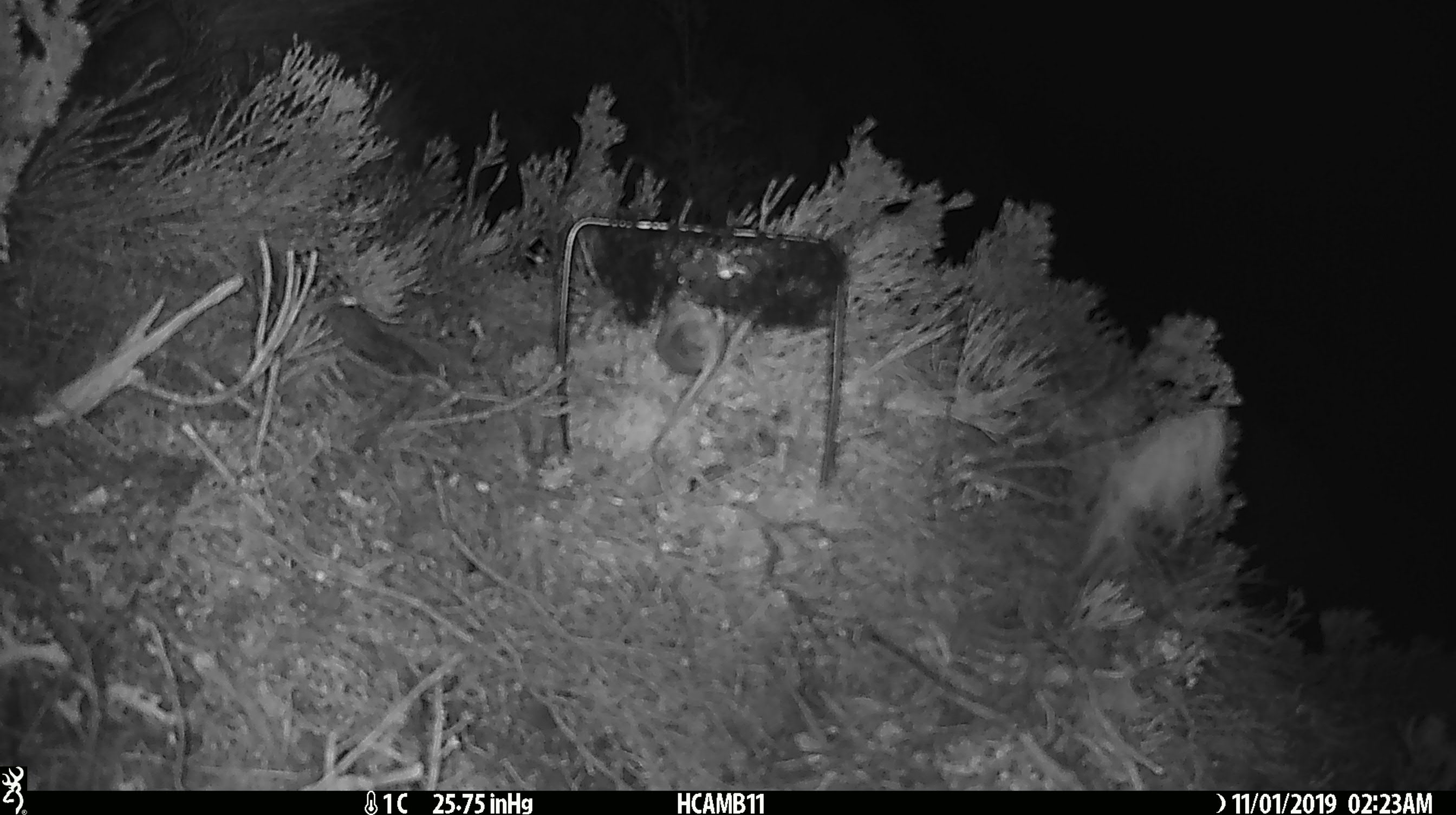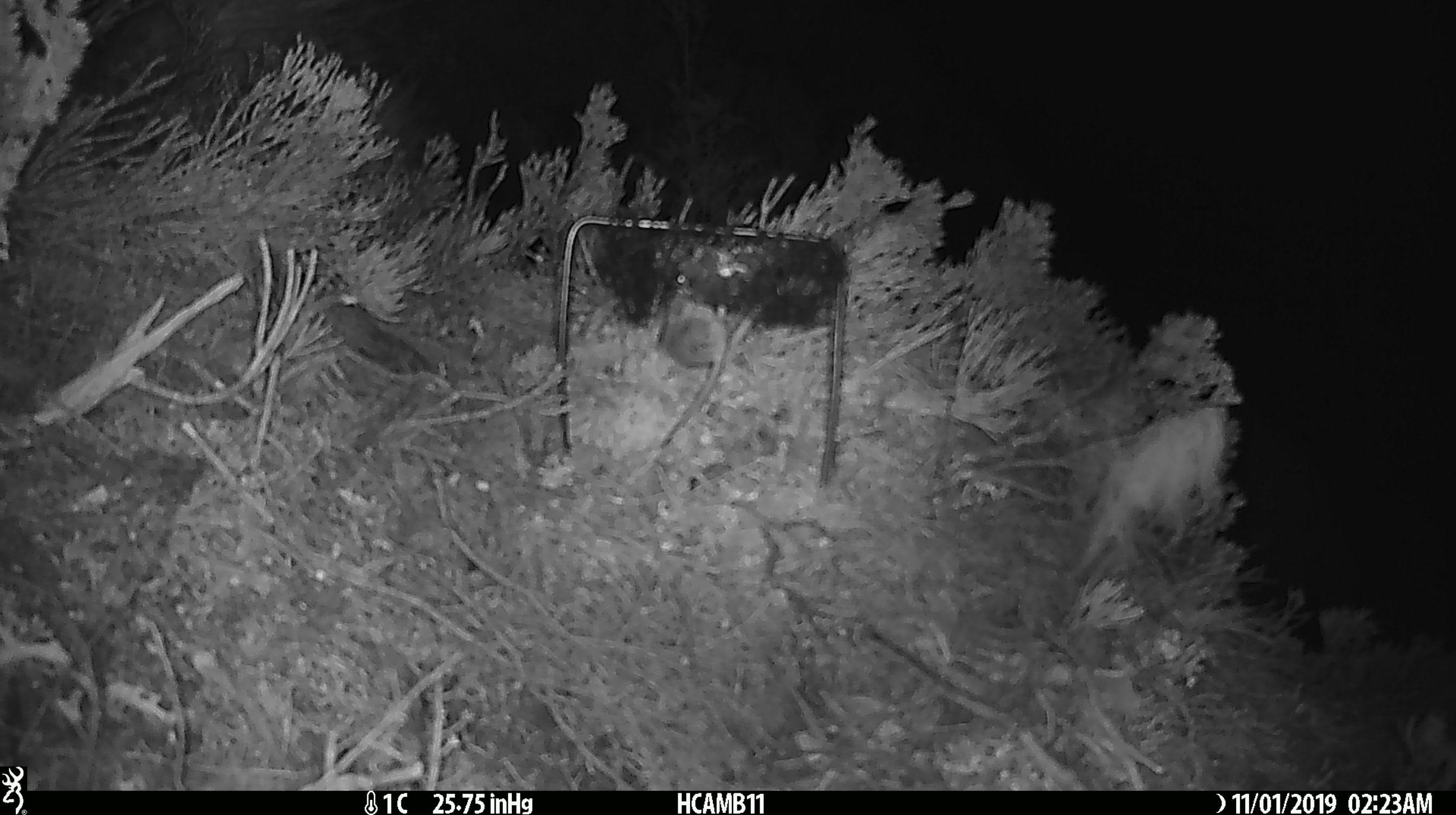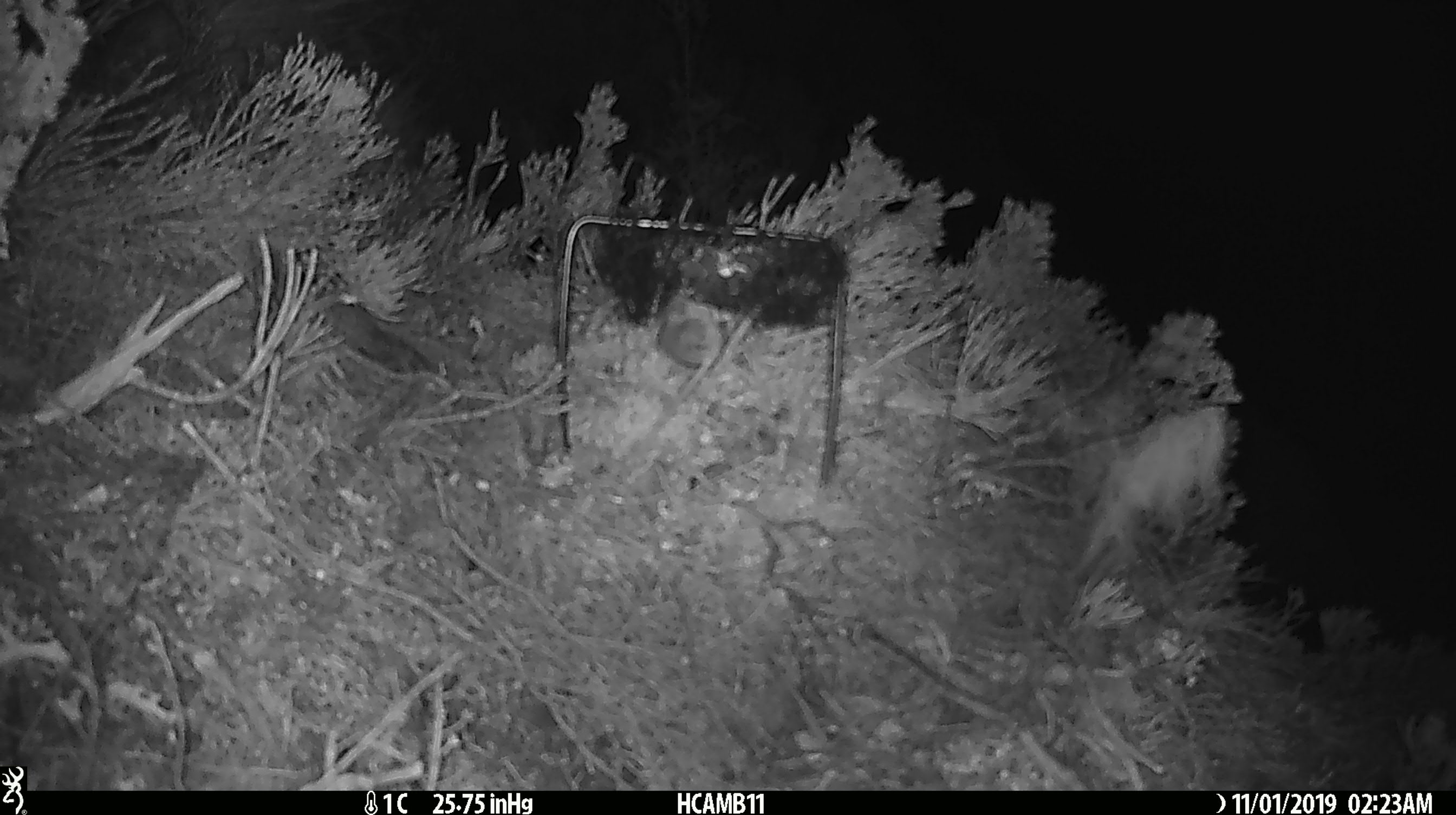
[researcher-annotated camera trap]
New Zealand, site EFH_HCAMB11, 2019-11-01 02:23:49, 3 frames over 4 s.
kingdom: Animalia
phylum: Chordata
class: Mammalia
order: Rodentia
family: Muridae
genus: Mus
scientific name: Mus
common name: mouse